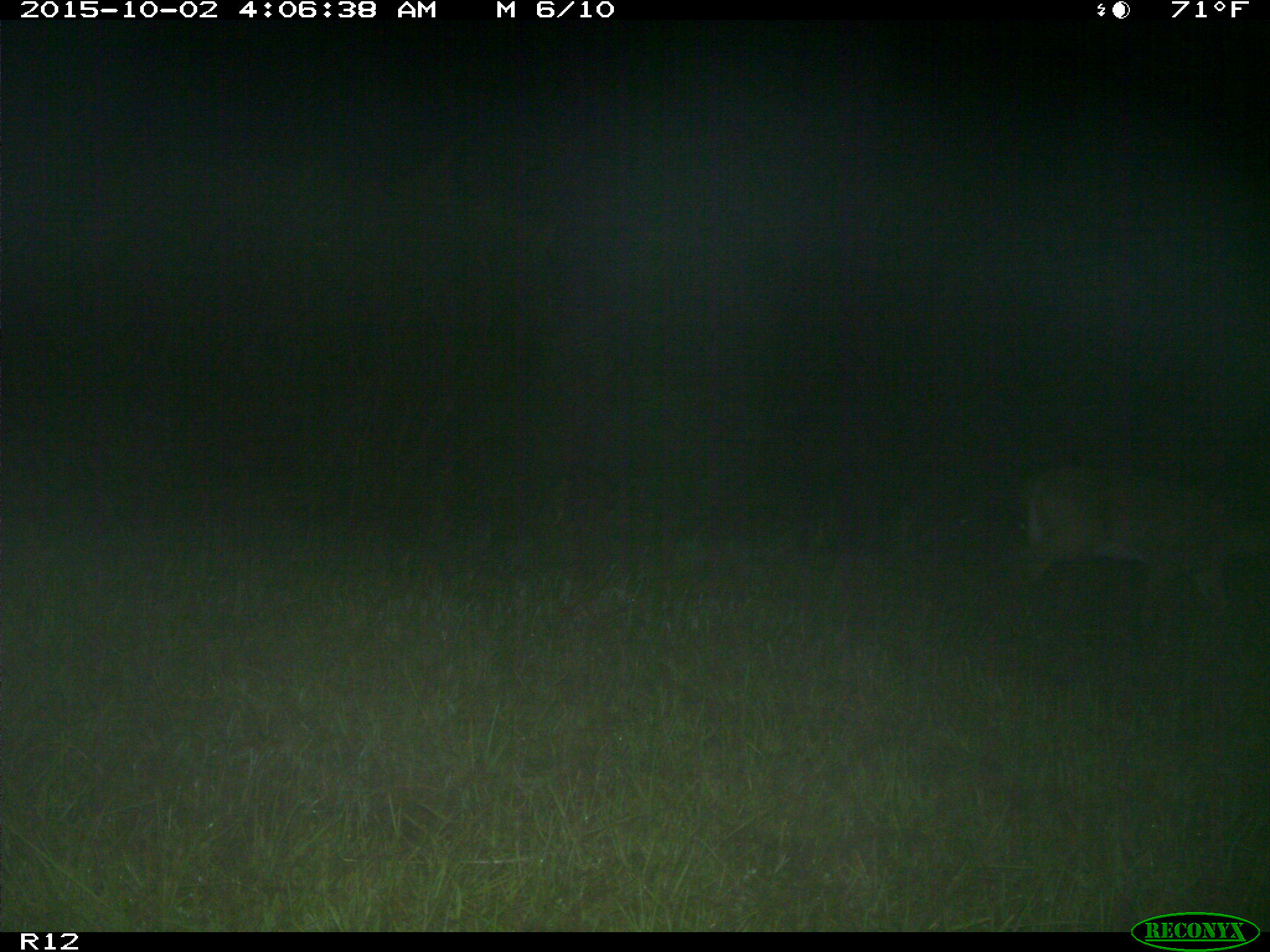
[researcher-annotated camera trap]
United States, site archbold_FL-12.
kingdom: Animalia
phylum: Chordata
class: Mammalia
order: Artiodactyla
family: Cervidae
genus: Odocoileus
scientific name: Odocoileus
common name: deer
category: unidentified deer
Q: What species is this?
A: Unidentified deer (deer) (Odocoileus).